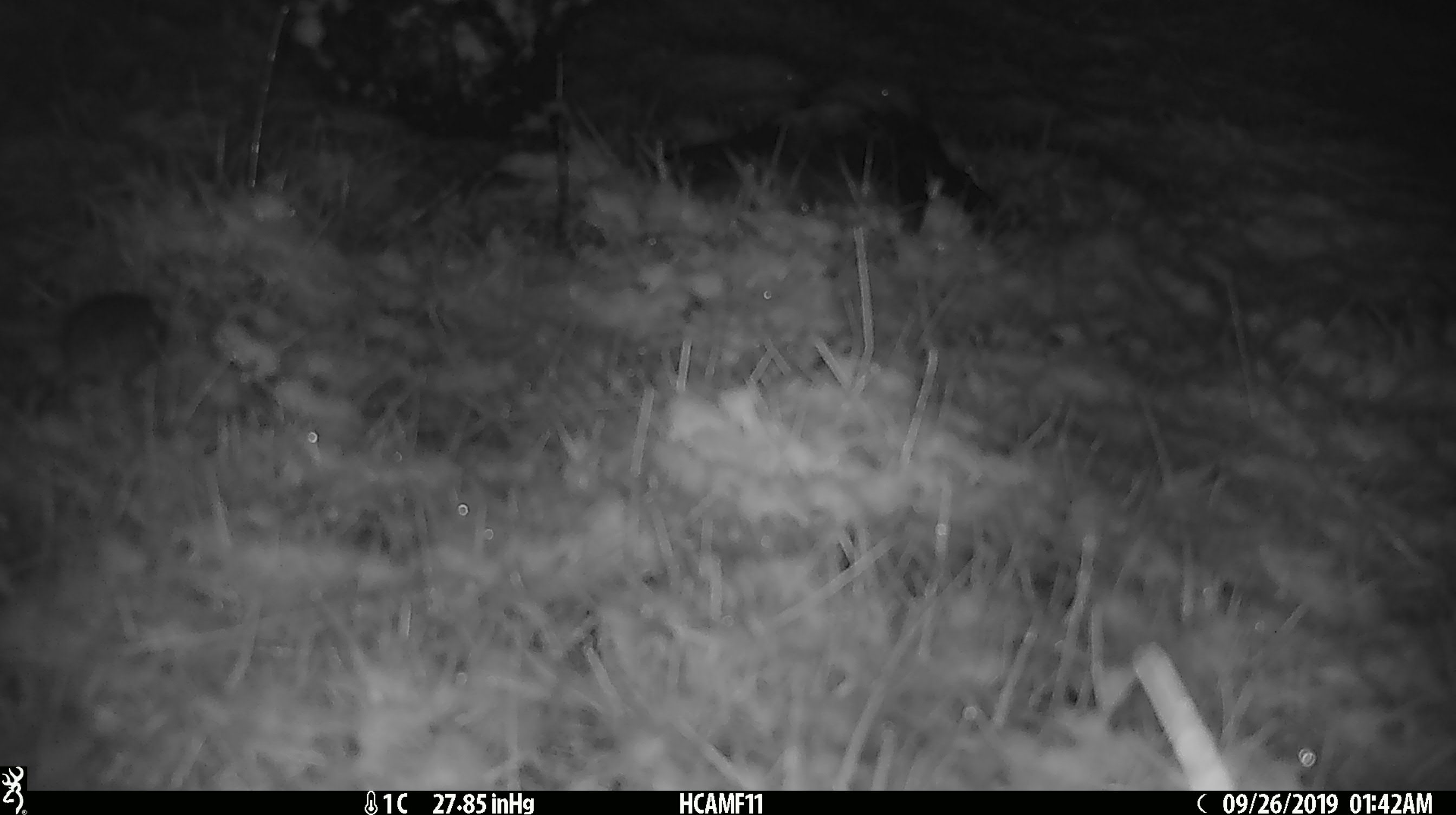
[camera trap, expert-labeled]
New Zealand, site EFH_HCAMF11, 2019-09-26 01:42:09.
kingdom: Animalia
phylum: Chordata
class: Mammalia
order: Rodentia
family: Muridae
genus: Mus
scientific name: Mus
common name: mouse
Mouse (Mus).